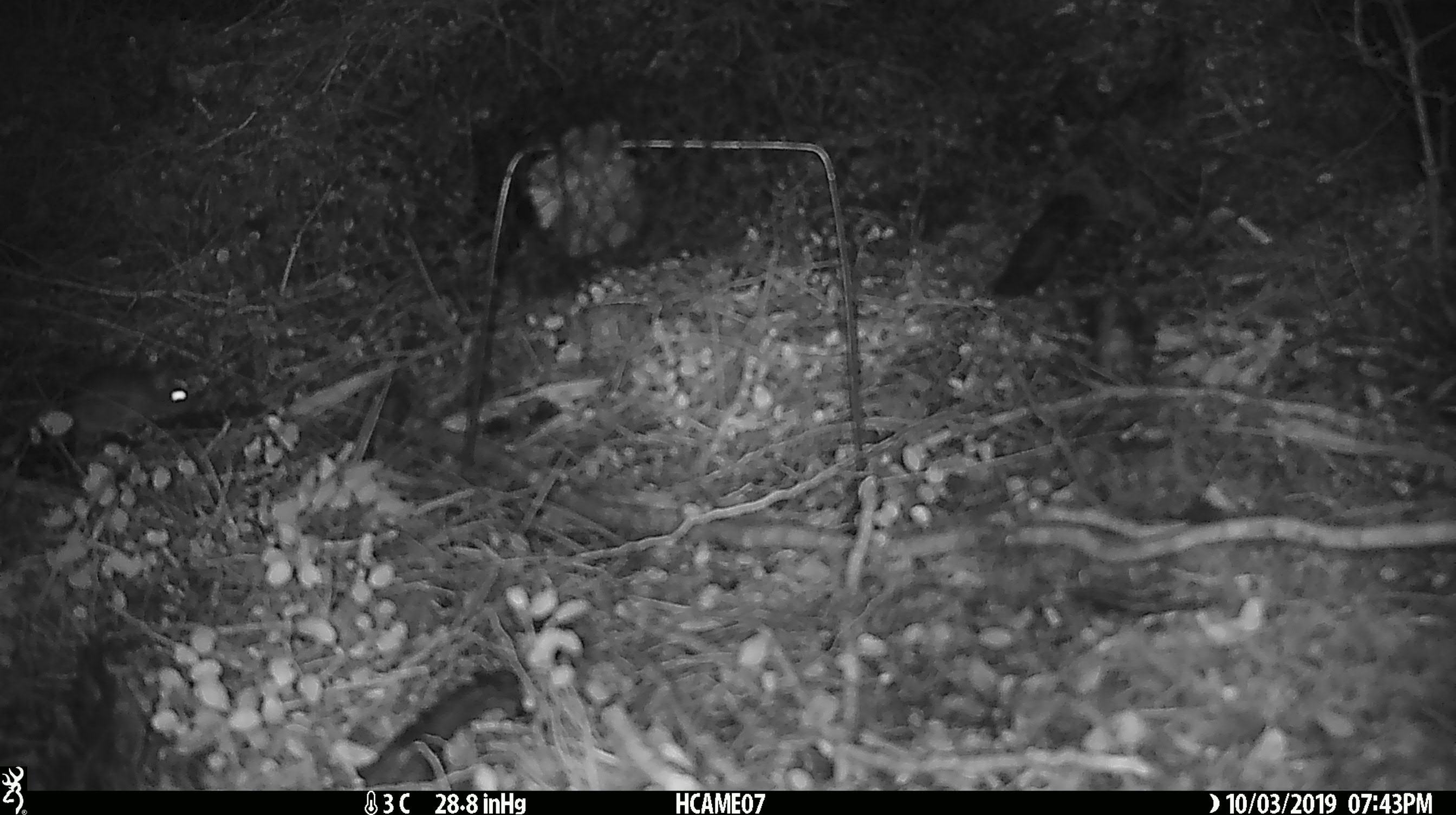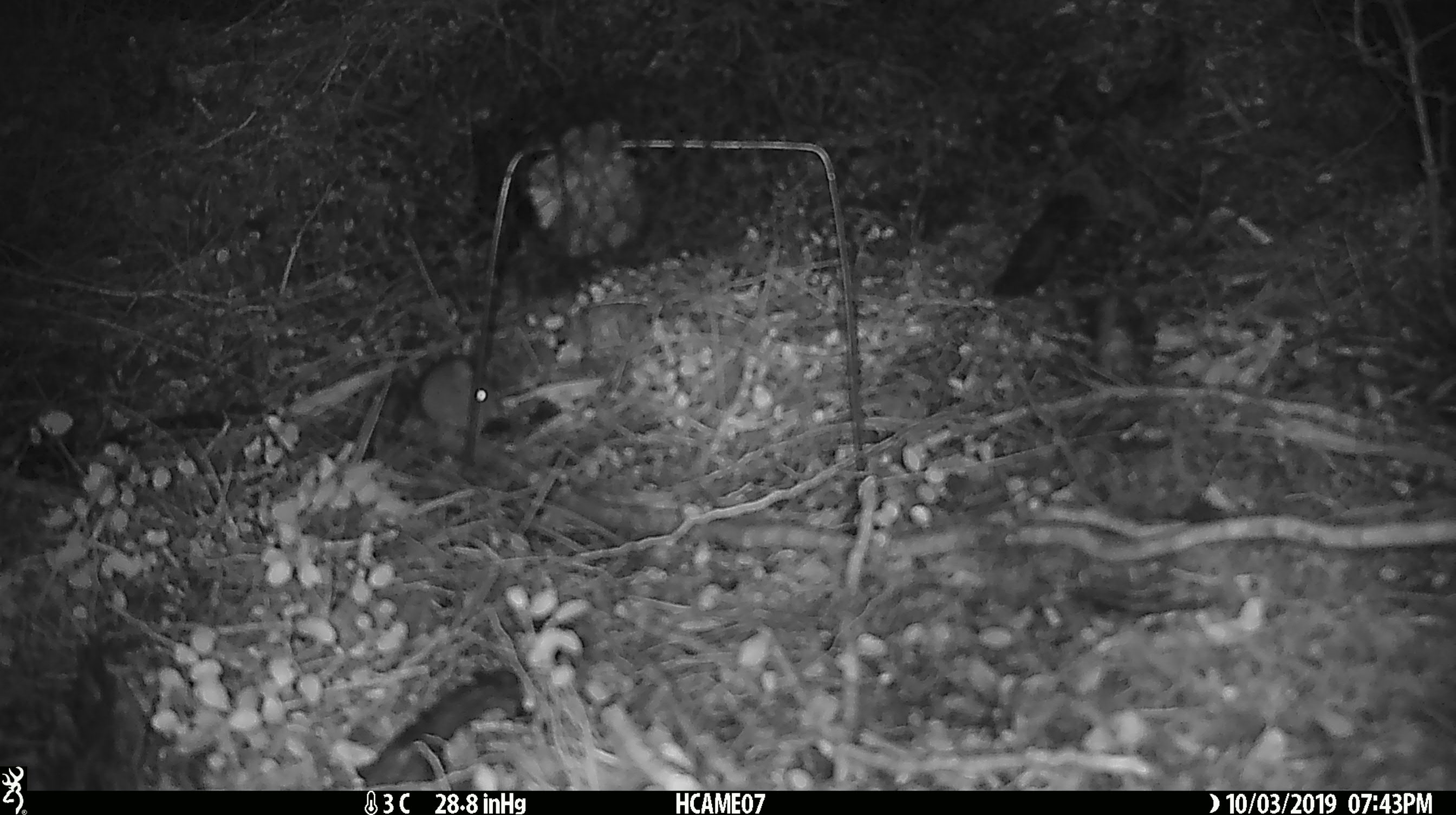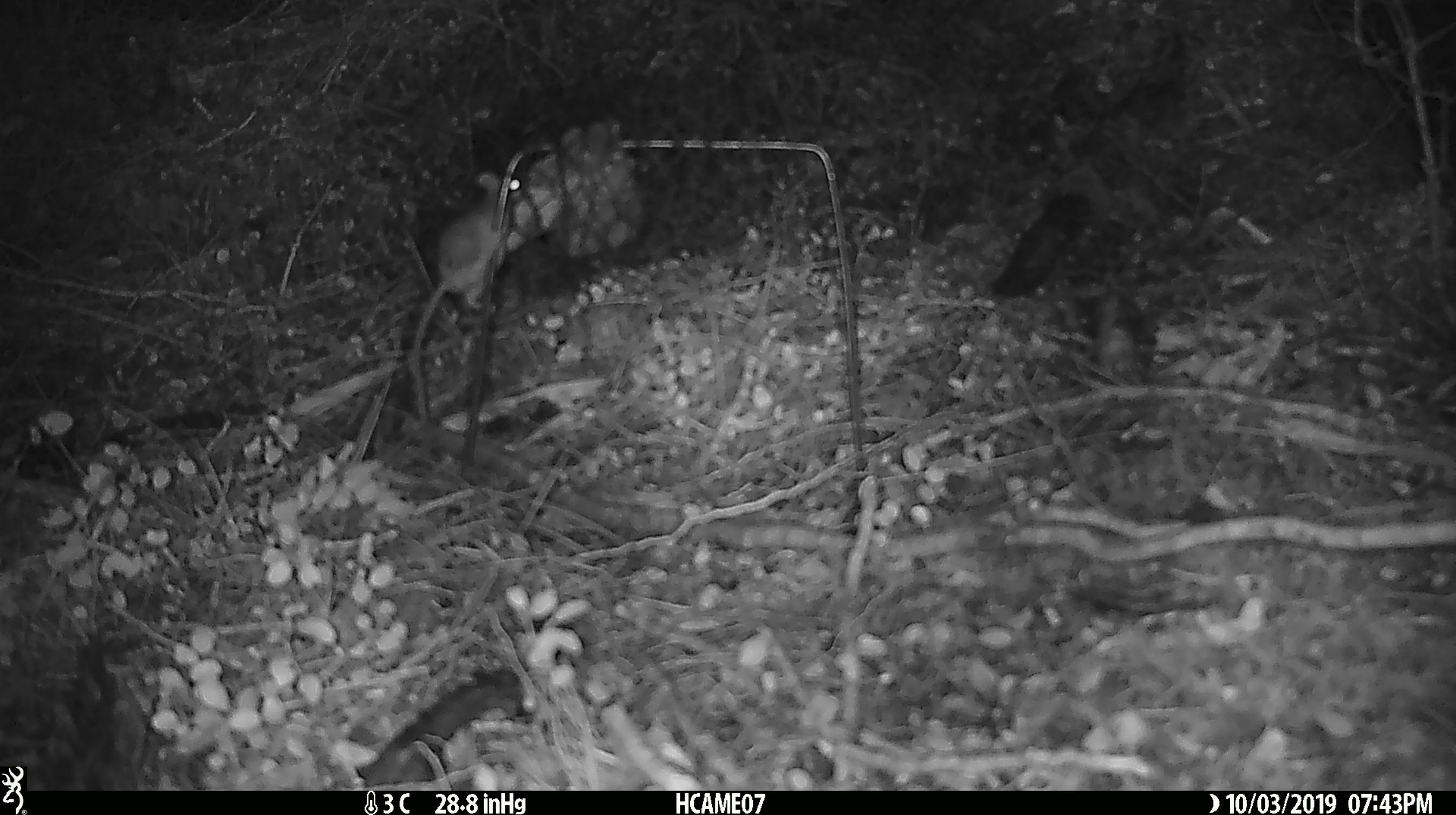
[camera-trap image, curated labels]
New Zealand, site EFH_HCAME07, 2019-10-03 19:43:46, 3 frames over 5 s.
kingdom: Animalia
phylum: Chordata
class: Mammalia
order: Rodentia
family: Muridae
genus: Mus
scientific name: Mus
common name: mouse